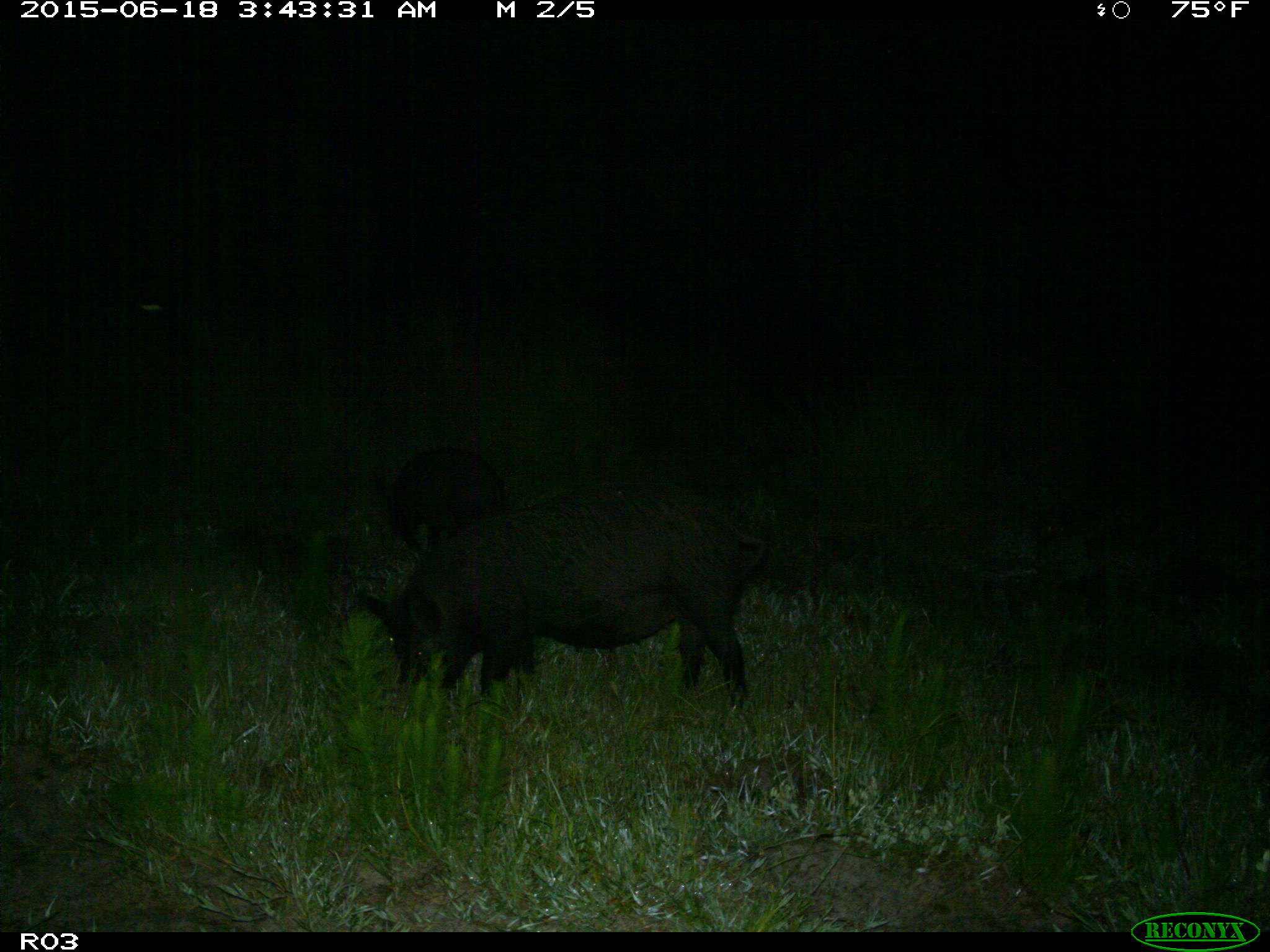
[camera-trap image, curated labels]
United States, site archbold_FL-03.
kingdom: Animalia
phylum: Chordata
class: Mammalia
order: Artiodactyla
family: Suidae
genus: Sus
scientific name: Sus scrofa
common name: wild boar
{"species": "Sus scrofa (wild boar)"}